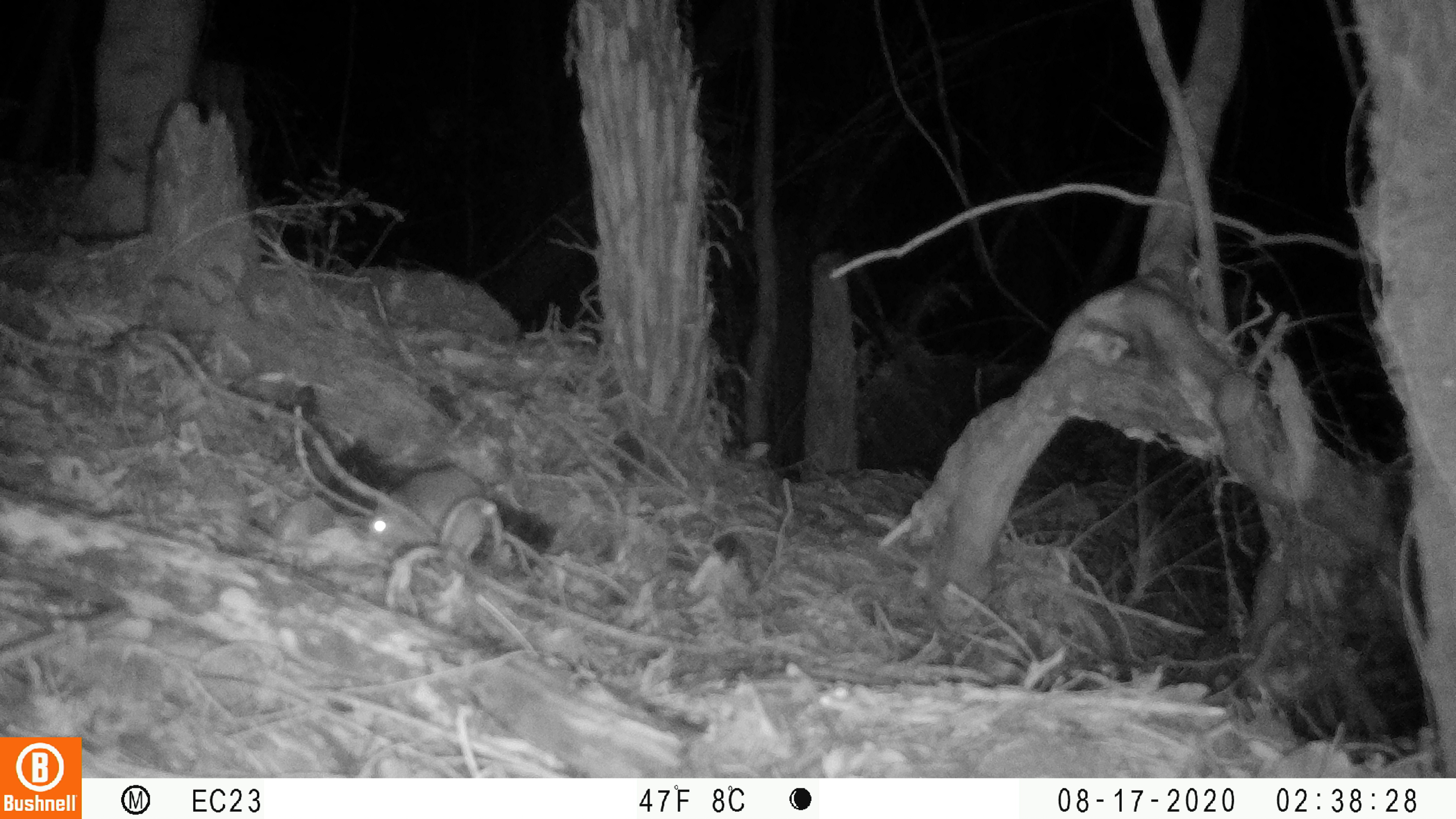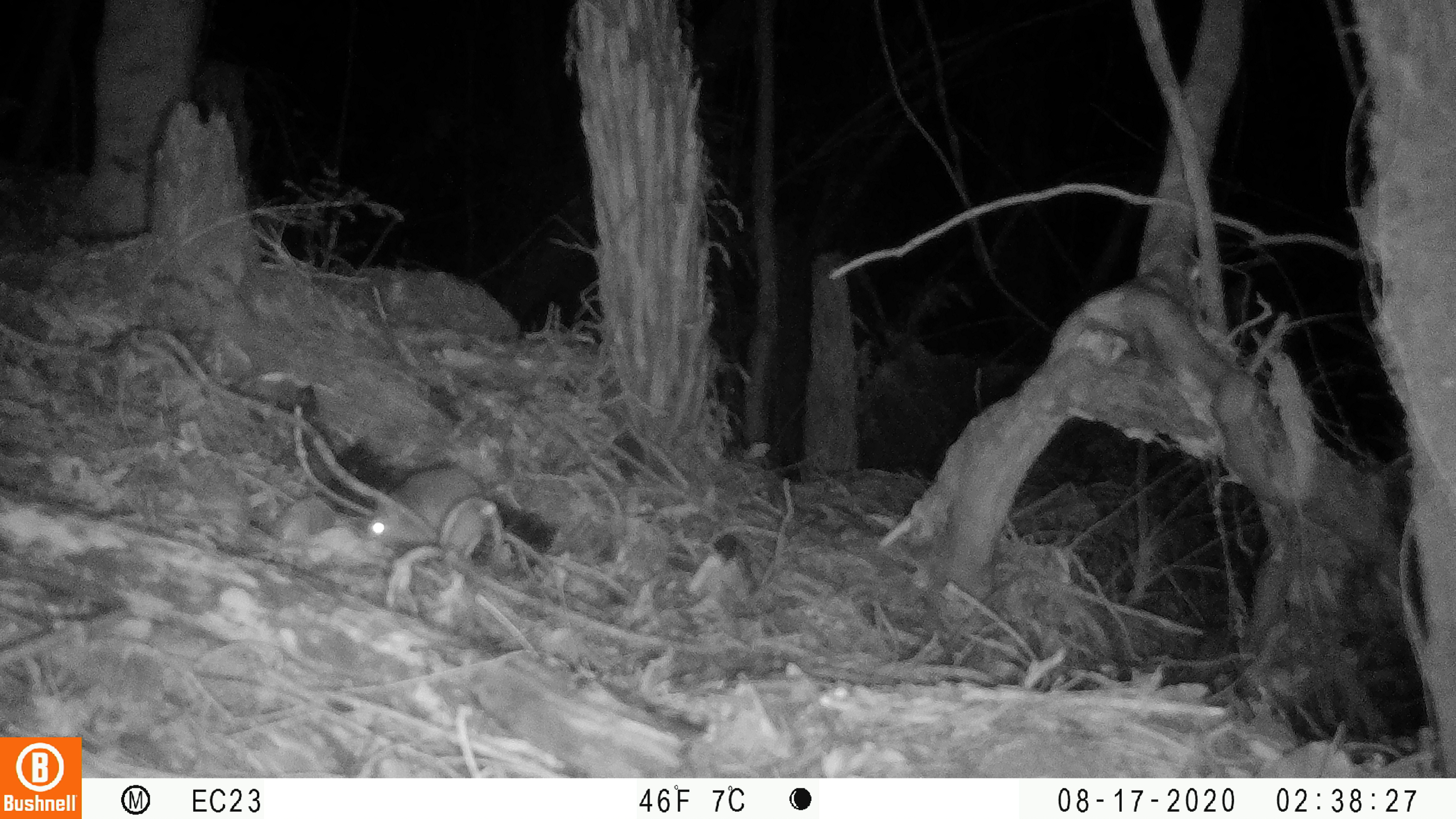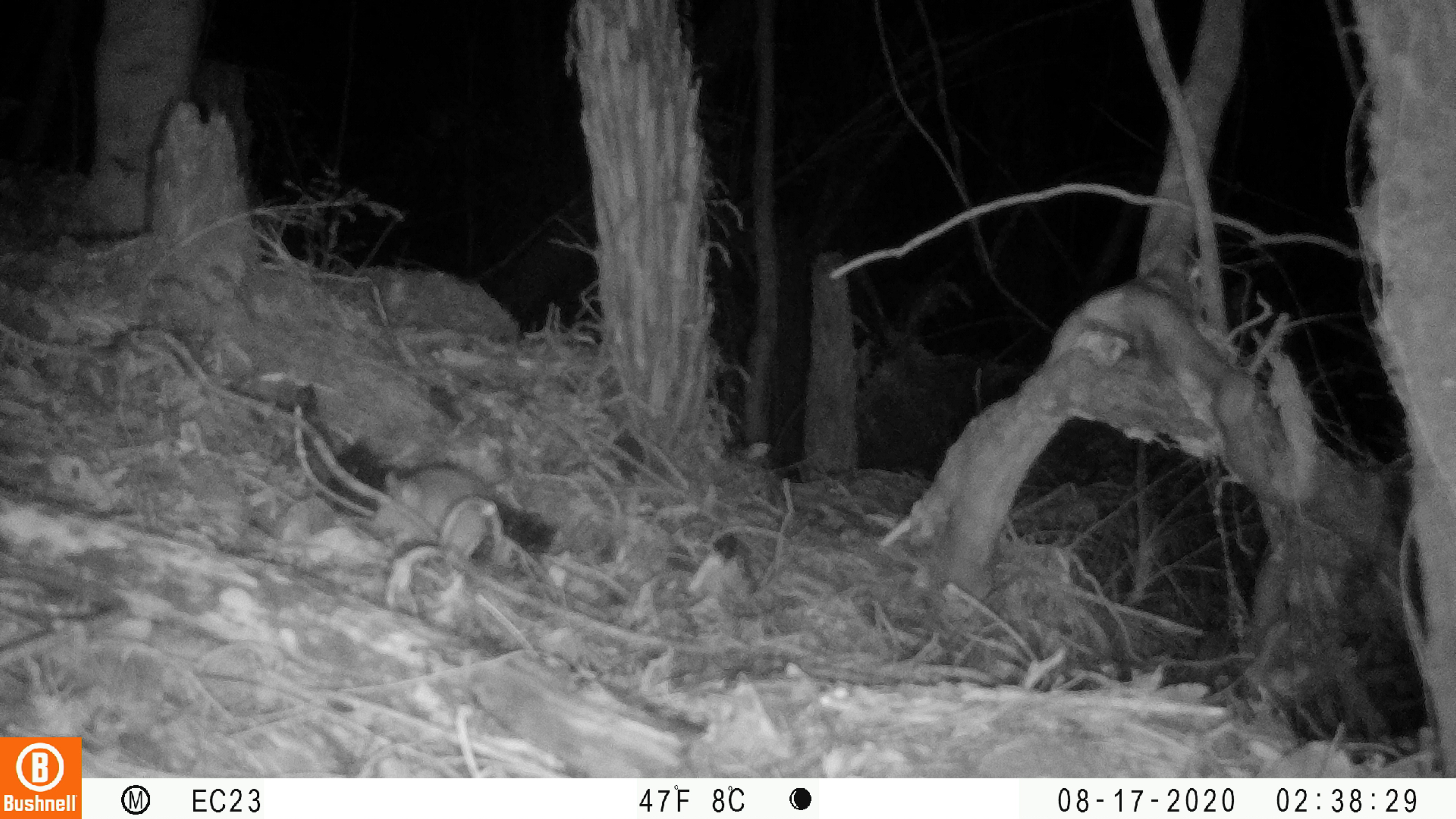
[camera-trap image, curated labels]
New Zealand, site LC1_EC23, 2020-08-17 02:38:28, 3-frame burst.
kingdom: Animalia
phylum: Chordata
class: Mammalia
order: Rodentia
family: Muridae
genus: Rattus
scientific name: Rattus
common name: rat